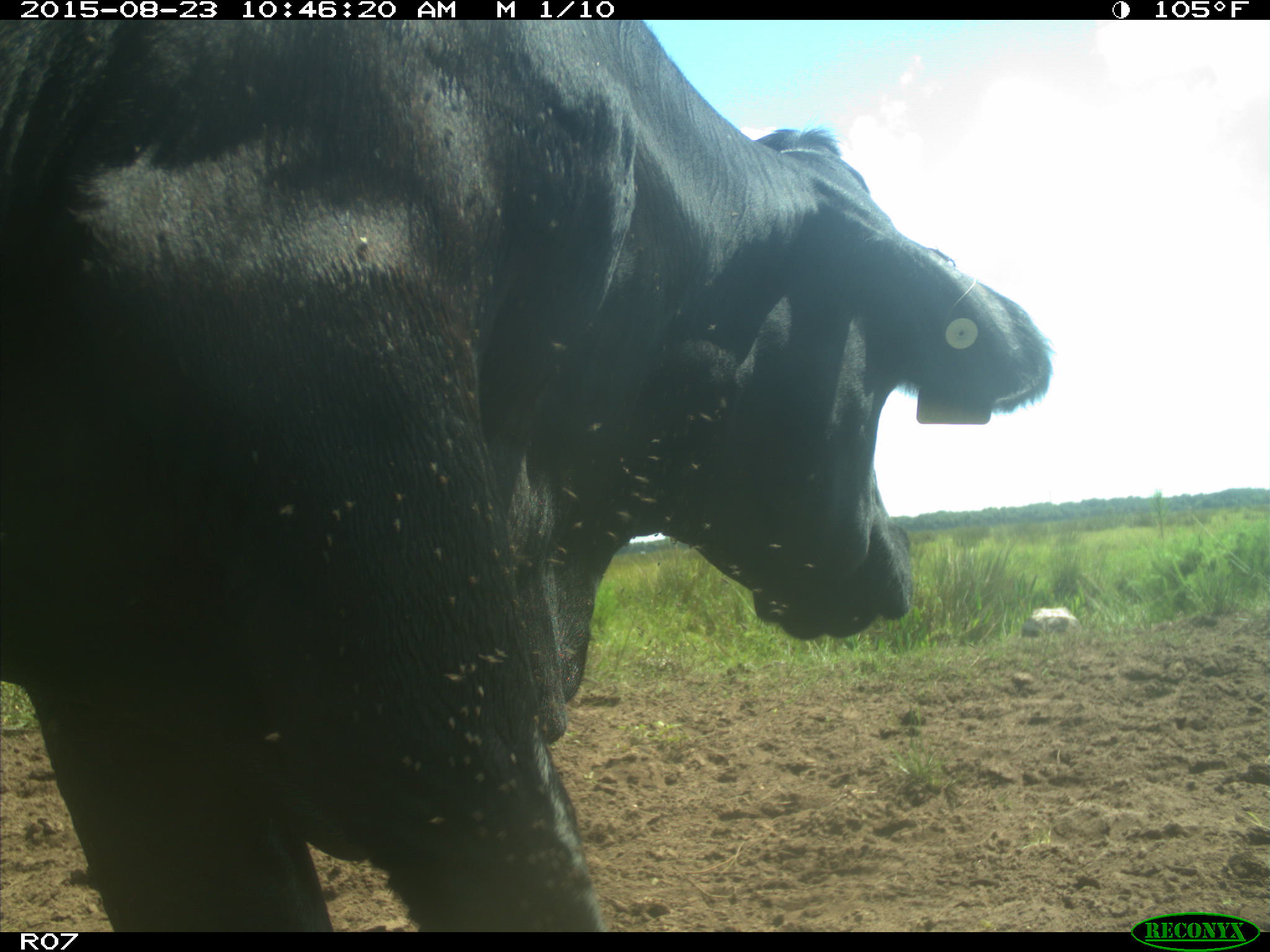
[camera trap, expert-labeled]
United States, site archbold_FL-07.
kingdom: Animalia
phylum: Chordata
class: Mammalia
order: Artiodactyla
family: Bovidae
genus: Bos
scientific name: Bos taurus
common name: domestic cow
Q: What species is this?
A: Bos taurus (domestic cow).